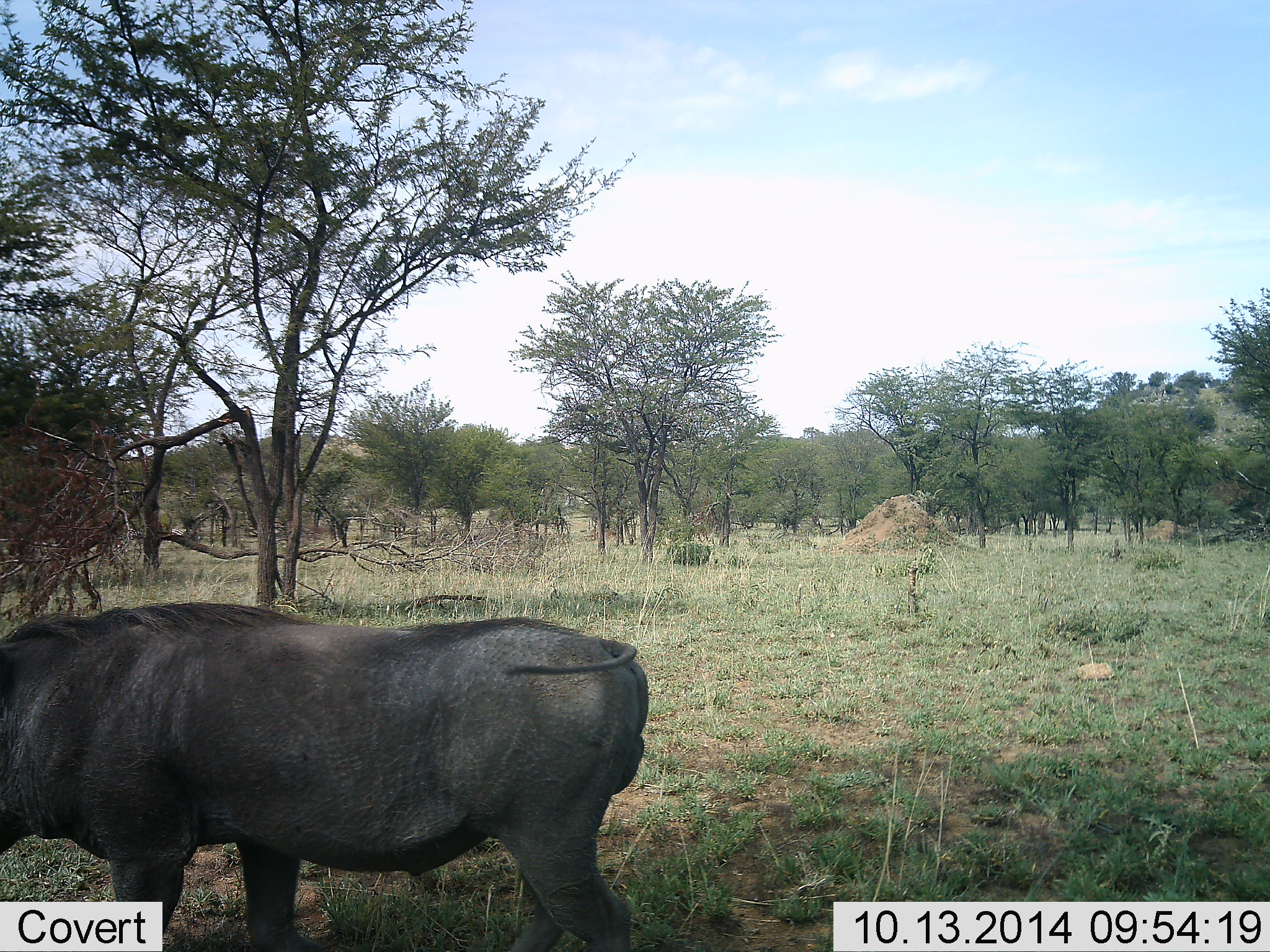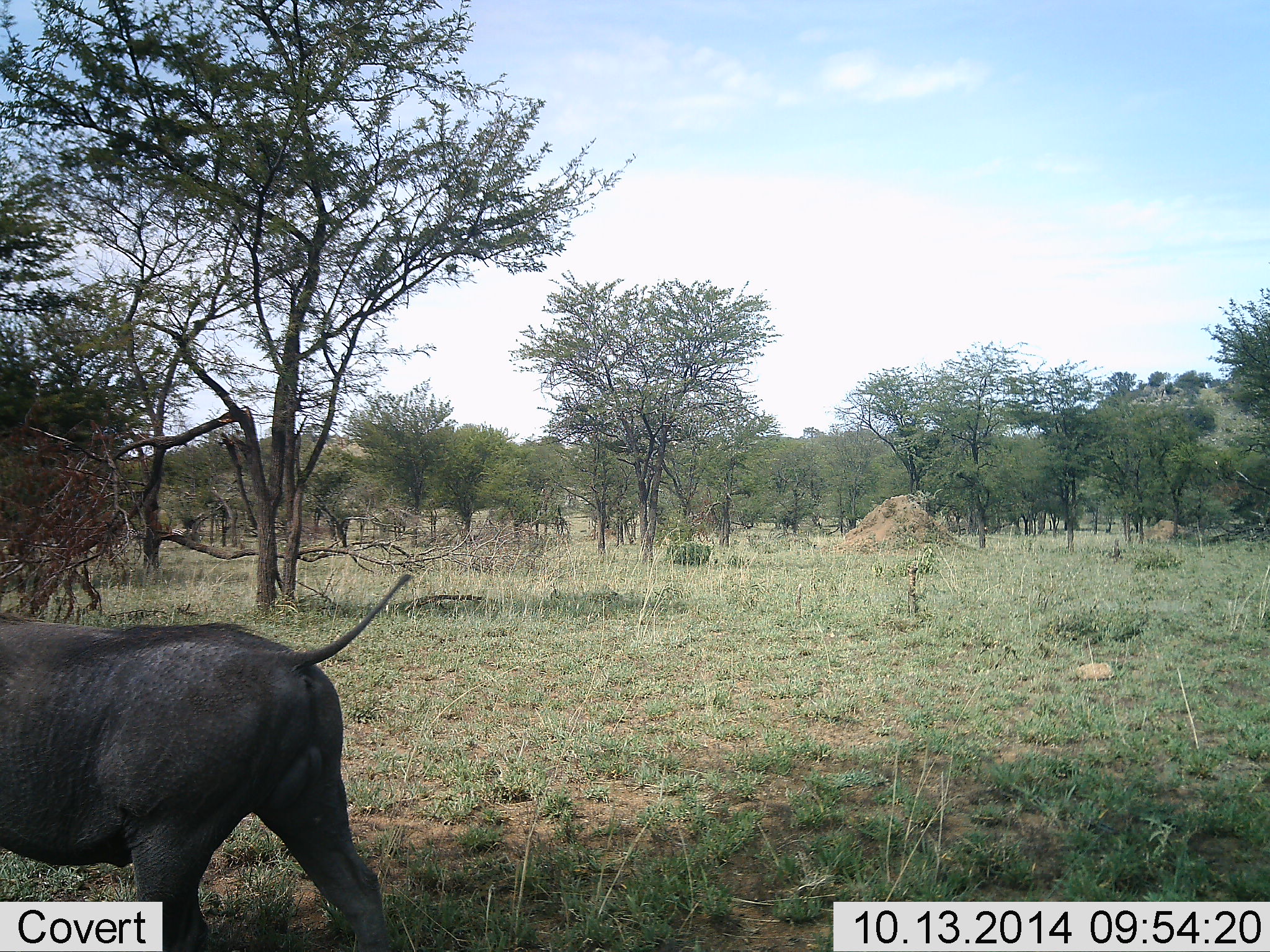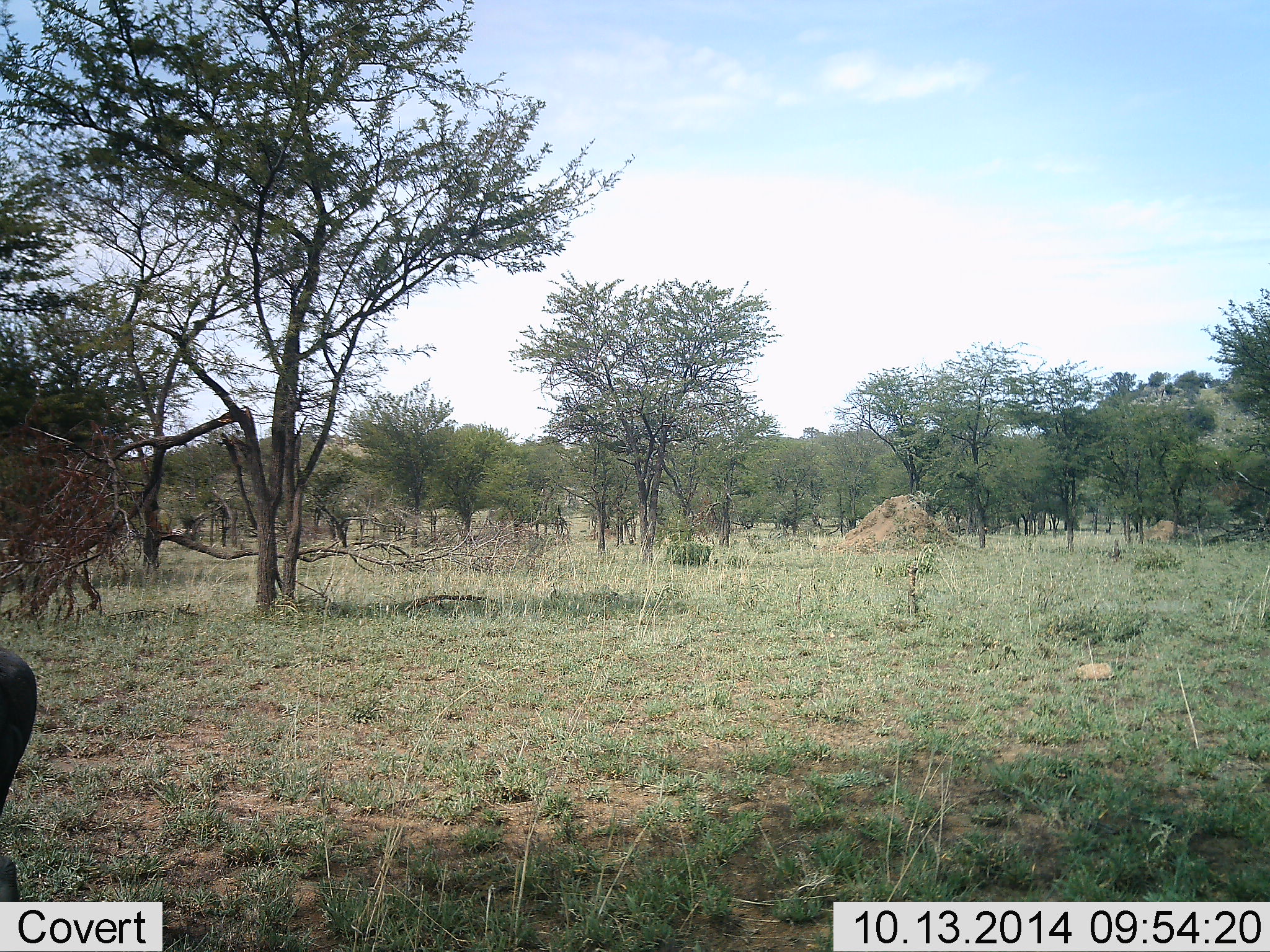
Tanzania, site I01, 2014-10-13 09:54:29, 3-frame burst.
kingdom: Animalia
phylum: Chordata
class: Mammalia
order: Artiodactyla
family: Suidae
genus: Phacochoerus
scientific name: Phacochoerus africanus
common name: warthog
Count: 1.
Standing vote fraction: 0%.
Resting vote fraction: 0%.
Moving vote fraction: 100%.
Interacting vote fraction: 0%.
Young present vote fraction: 0%.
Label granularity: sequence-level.